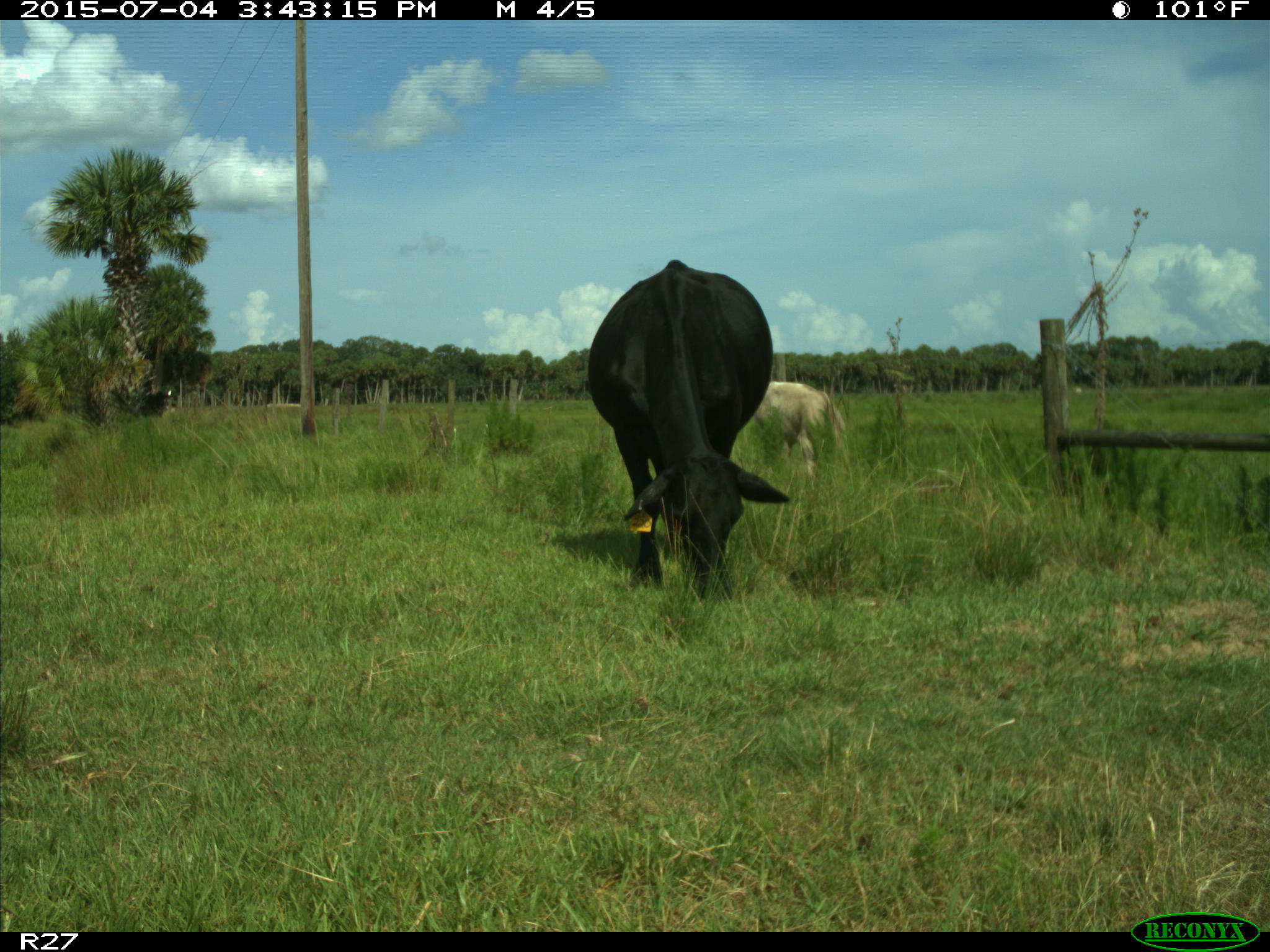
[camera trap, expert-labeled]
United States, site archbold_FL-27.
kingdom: Animalia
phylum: Chordata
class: Mammalia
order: Artiodactyla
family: Bovidae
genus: Bos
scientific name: Bos taurus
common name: domestic cow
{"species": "Bos taurus (domestic cow)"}